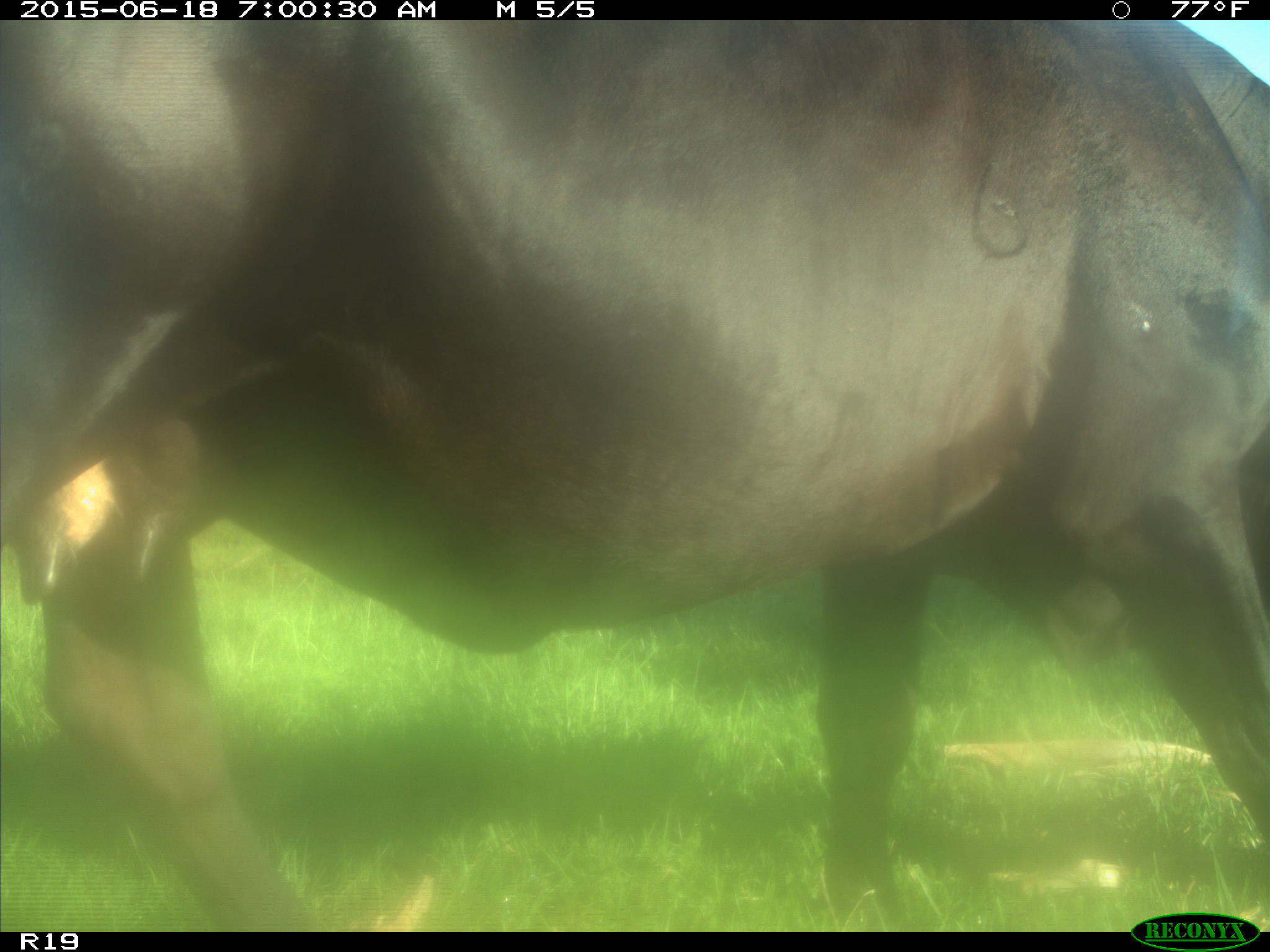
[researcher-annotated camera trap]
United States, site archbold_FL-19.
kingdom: Animalia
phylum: Chordata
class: Mammalia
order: Artiodactyla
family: Bovidae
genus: Bos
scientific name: Bos taurus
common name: domestic cow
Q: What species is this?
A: Bos taurus (domestic cow).